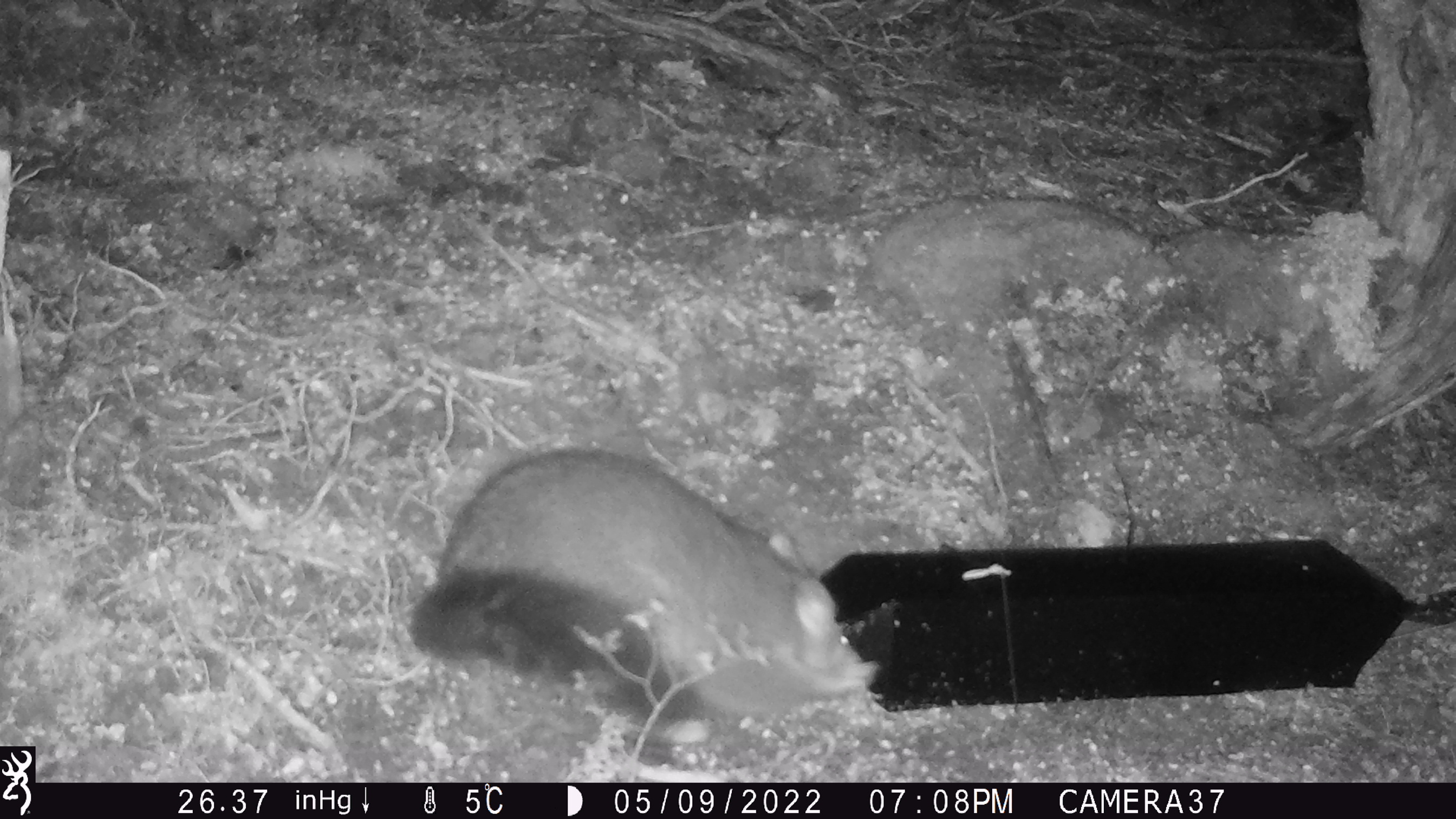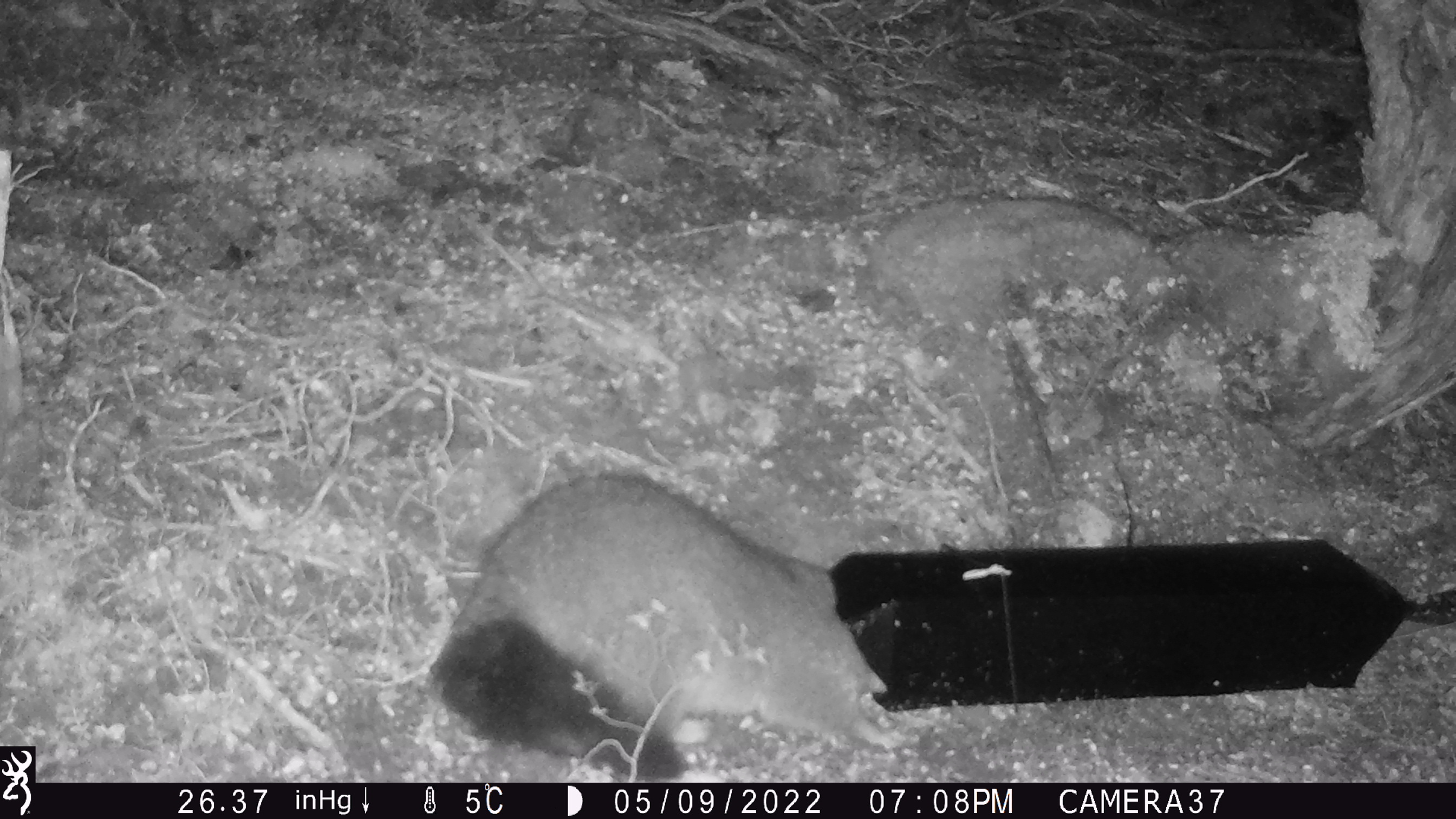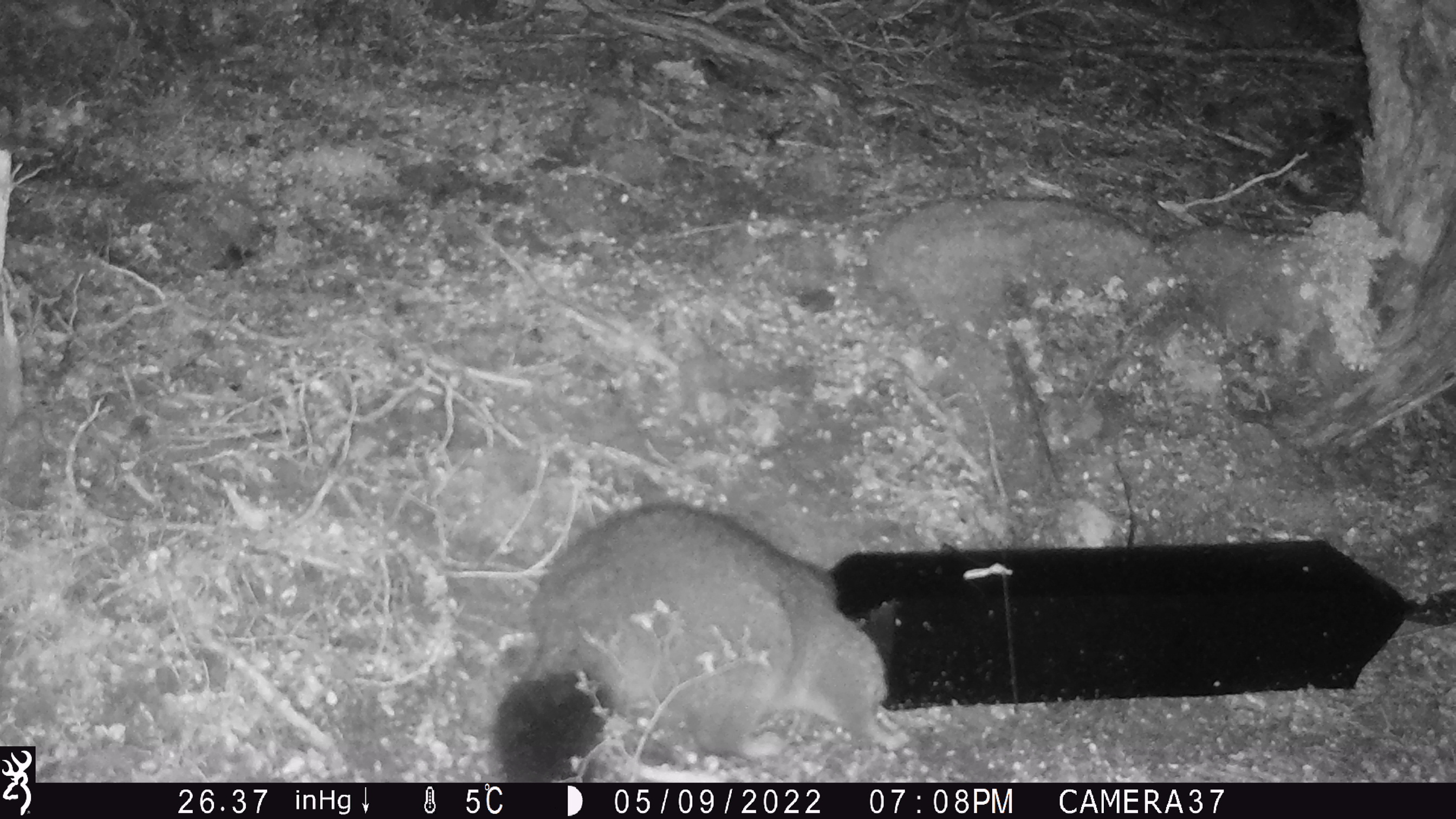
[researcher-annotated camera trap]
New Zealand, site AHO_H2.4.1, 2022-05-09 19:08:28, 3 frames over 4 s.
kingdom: Animalia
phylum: Chordata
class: Mammalia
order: Diprotodontia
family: Phalangeridae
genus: Trichosurus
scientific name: Trichosurus vulpecula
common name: common brushtail possum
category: possum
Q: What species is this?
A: Possum (common brushtail possum) (Trichosurus vulpecula).